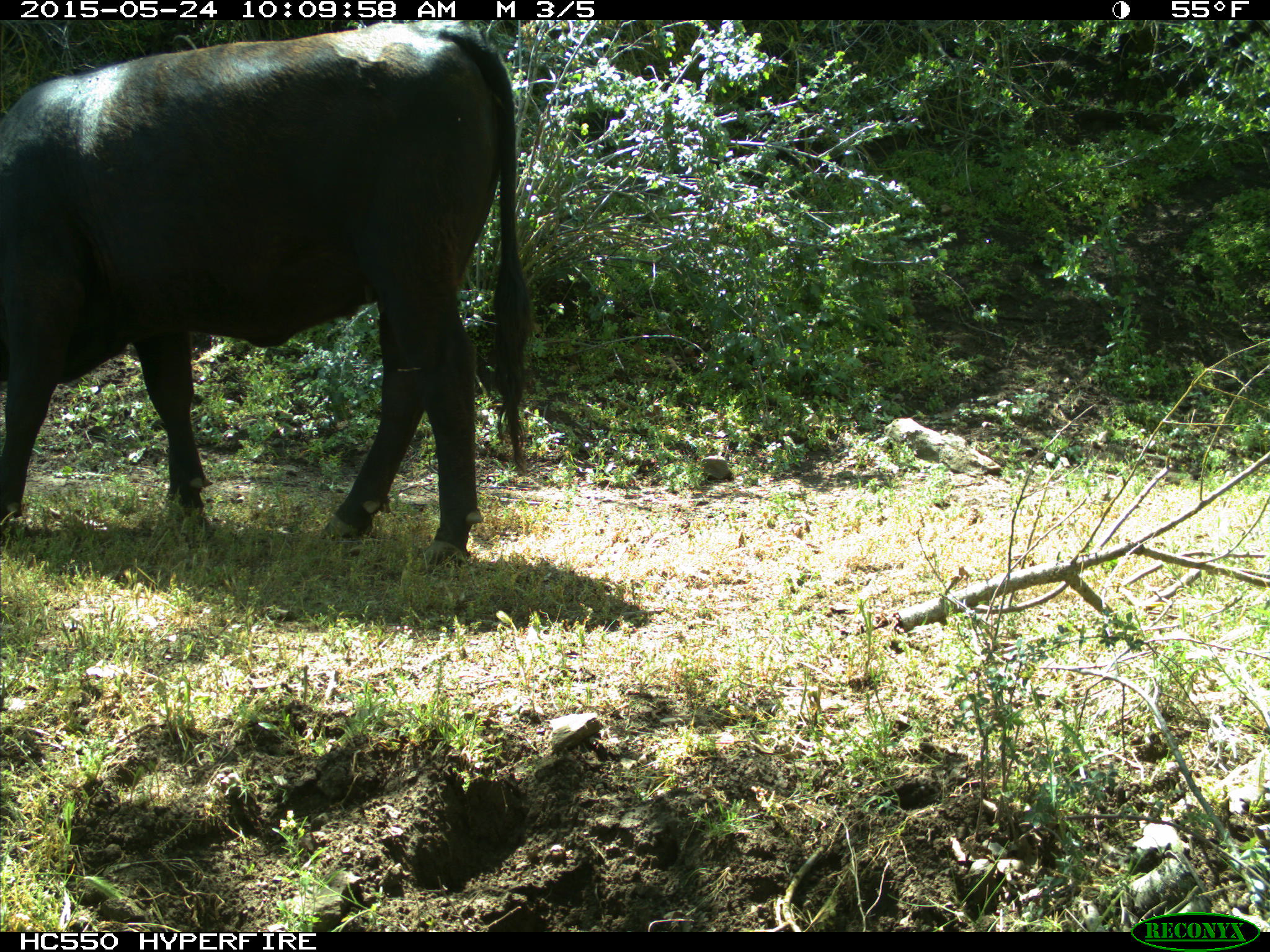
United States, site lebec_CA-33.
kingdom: Animalia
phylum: Chordata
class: Mammalia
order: Artiodactyla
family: Bovidae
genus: Bos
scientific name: Bos taurus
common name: domestic cow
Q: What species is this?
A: Bos taurus (domestic cow).